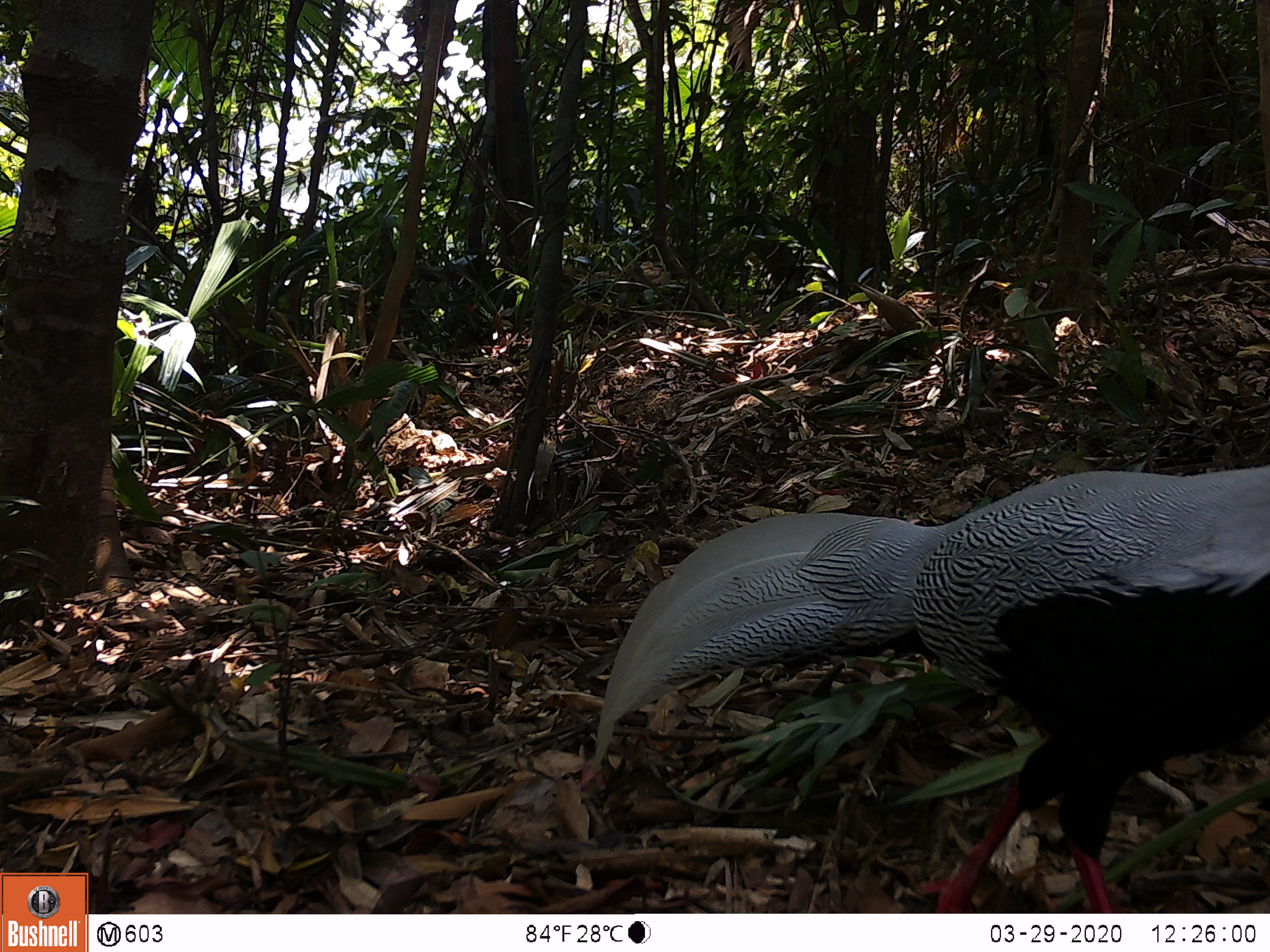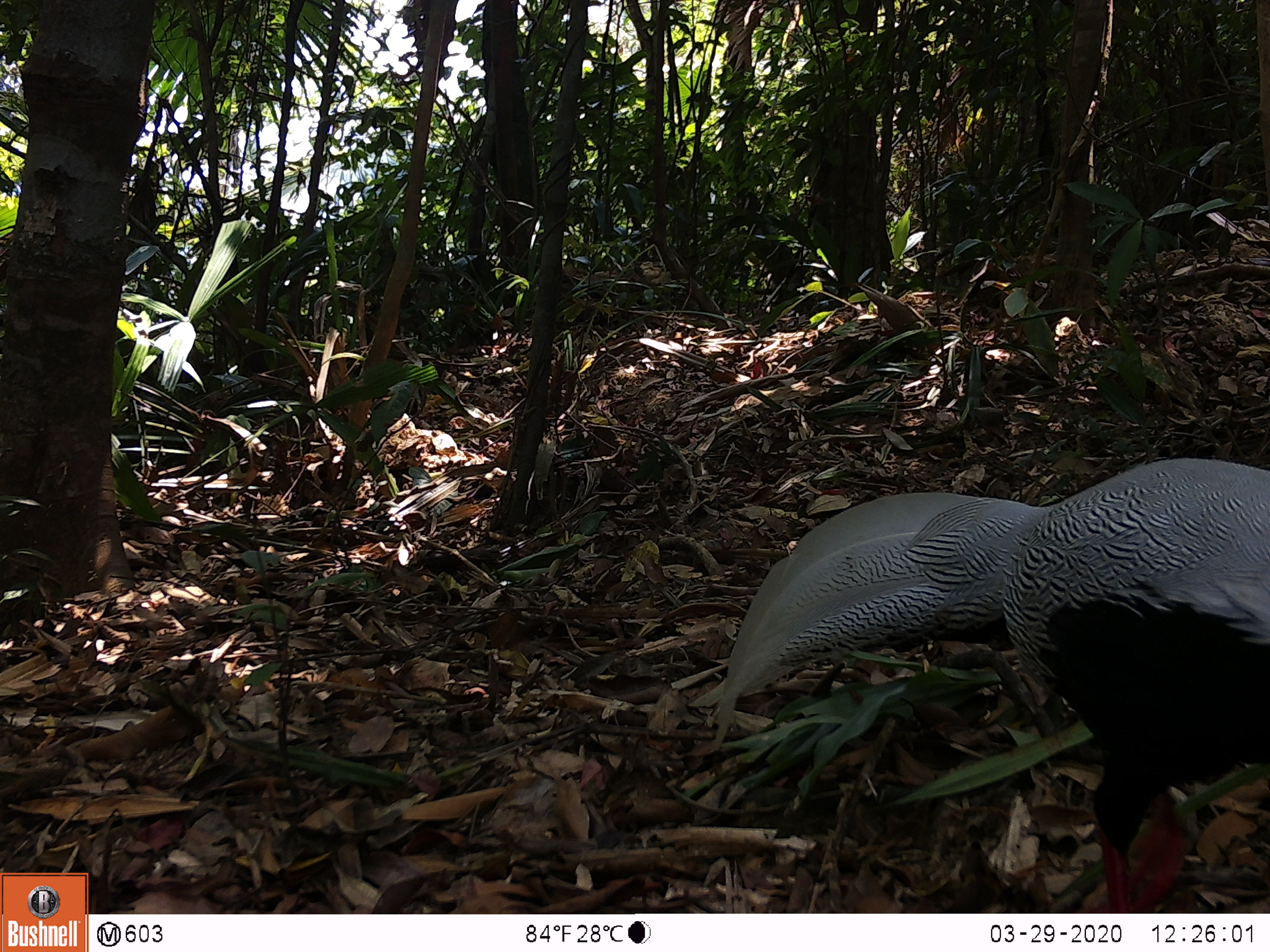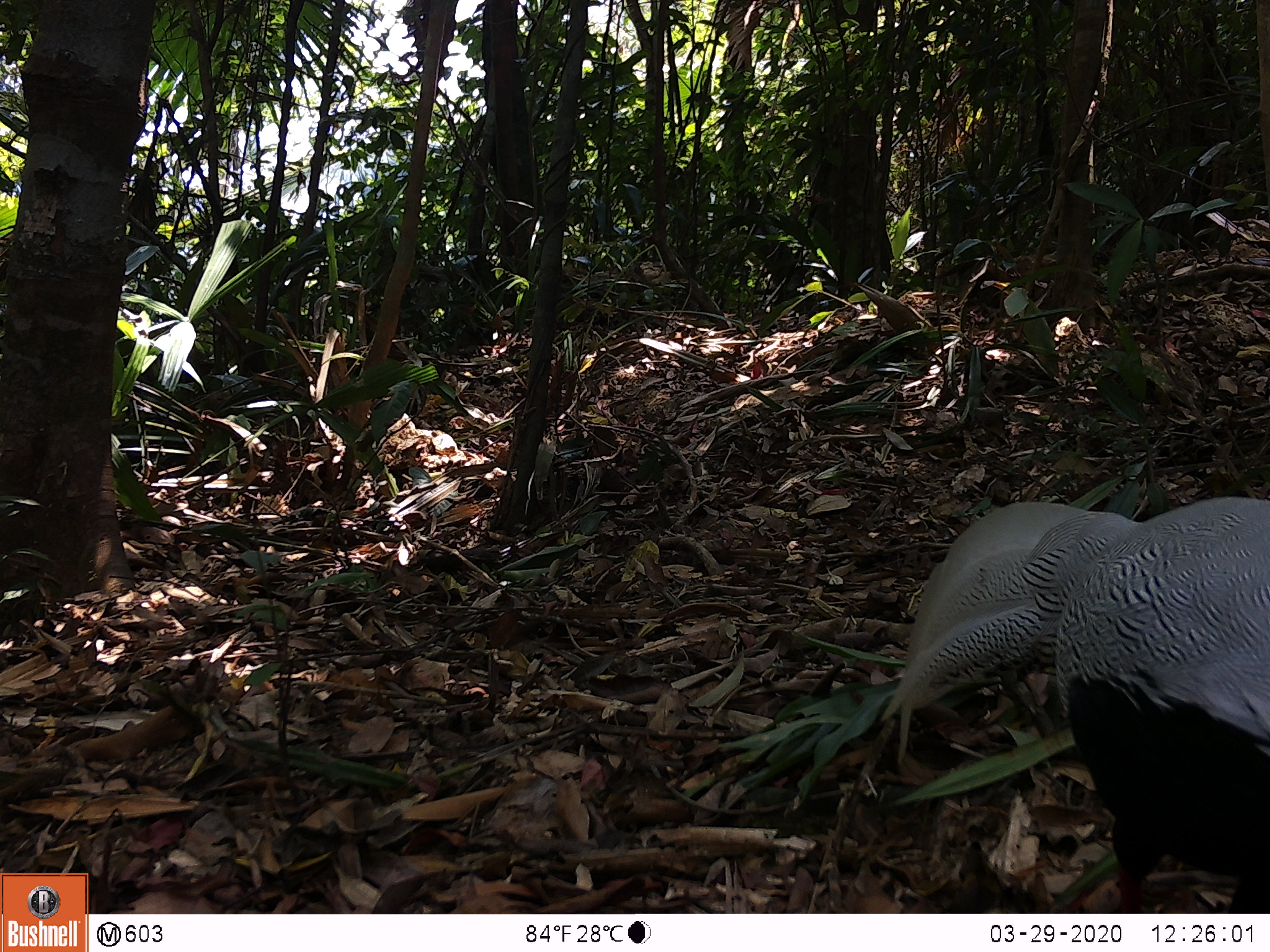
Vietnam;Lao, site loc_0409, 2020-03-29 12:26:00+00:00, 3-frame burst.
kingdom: Animalia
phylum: Chordata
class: Aves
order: Galliformes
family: Phasianidae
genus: Lophura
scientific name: Lophura nycthemera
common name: silver pheasant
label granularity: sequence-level